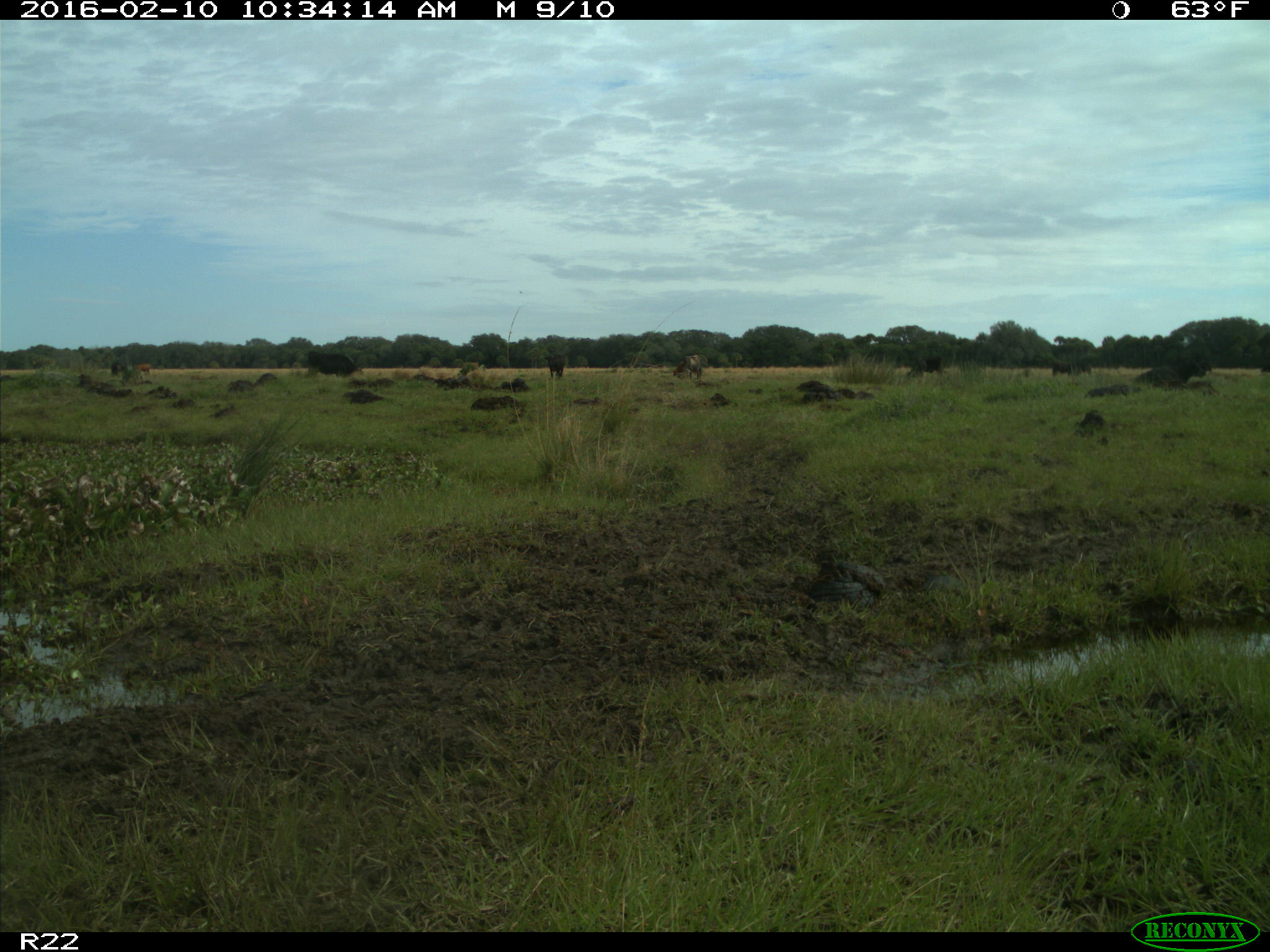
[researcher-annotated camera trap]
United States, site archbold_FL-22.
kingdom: Animalia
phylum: Chordata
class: Mammalia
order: Artiodactyla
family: Bovidae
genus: Bos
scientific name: Bos taurus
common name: domestic cow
Bos taurus (domestic cow).